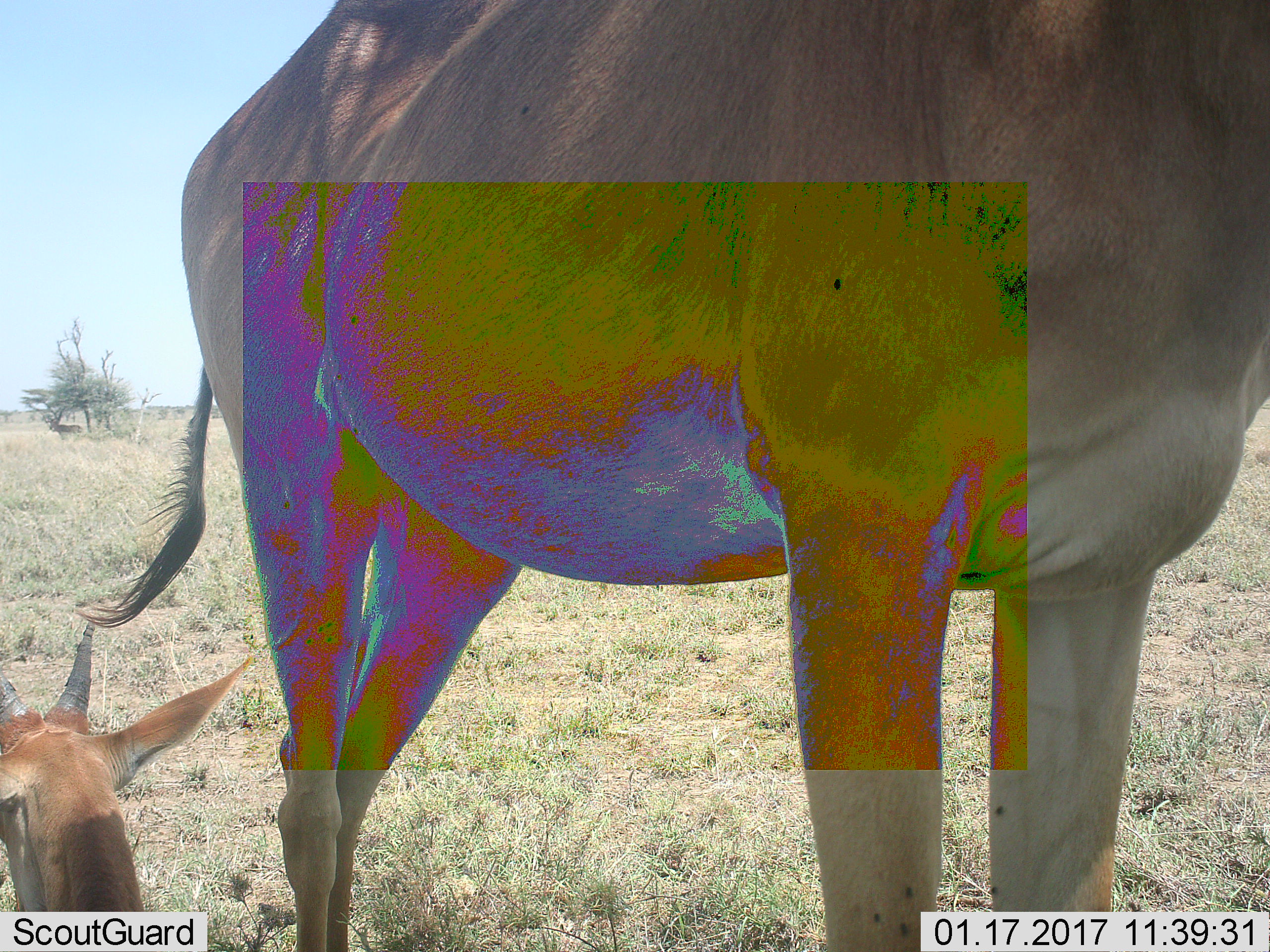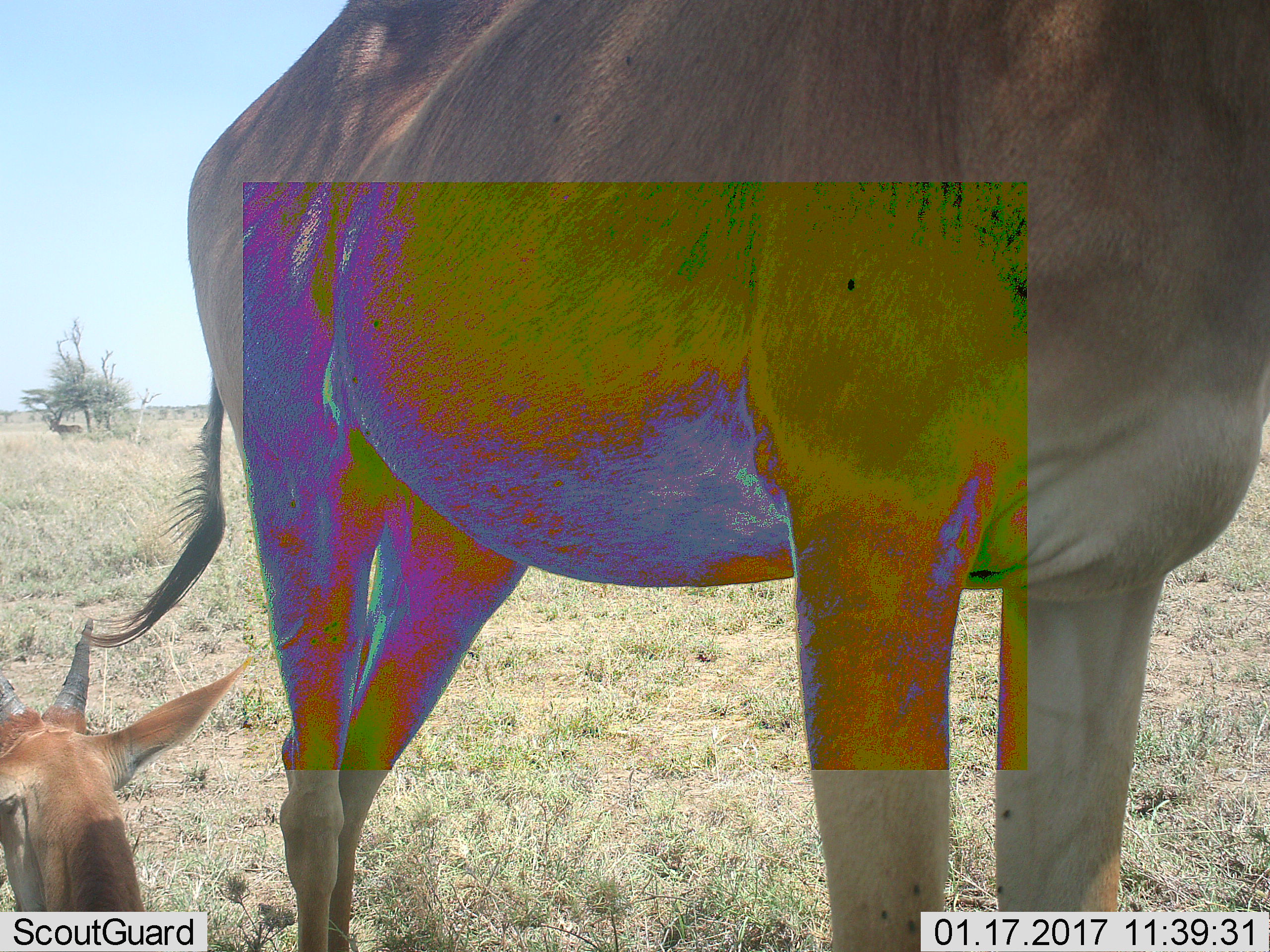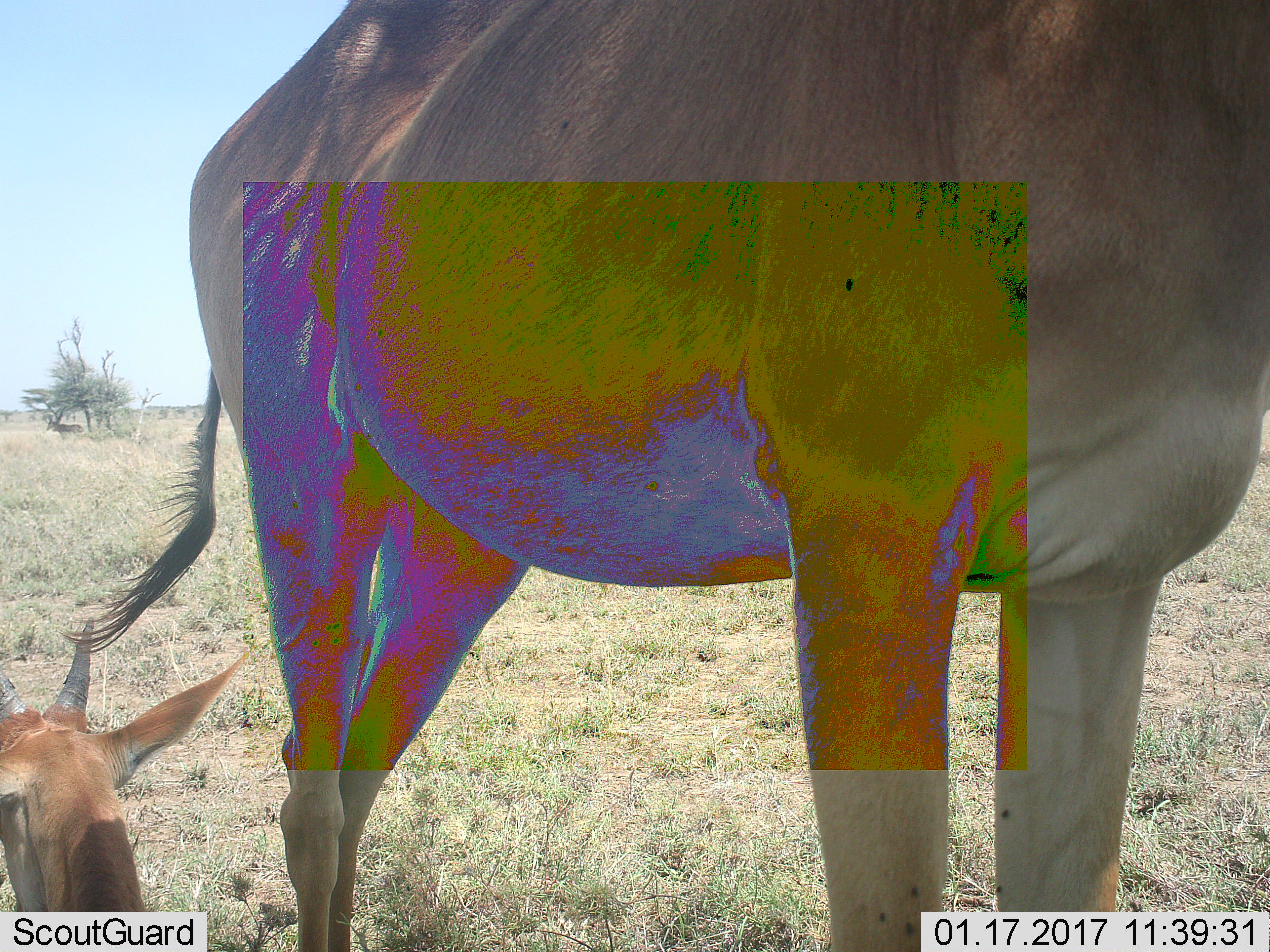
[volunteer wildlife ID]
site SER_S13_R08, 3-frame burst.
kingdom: Animalia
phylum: Chordata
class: Mammalia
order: Artiodactyla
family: Bovidae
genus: Alcelaphus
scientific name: Alcelaphus buselaphus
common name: hartebeest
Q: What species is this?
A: Hartebeest (Alcelaphus buselaphus).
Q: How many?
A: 3.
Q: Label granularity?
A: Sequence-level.